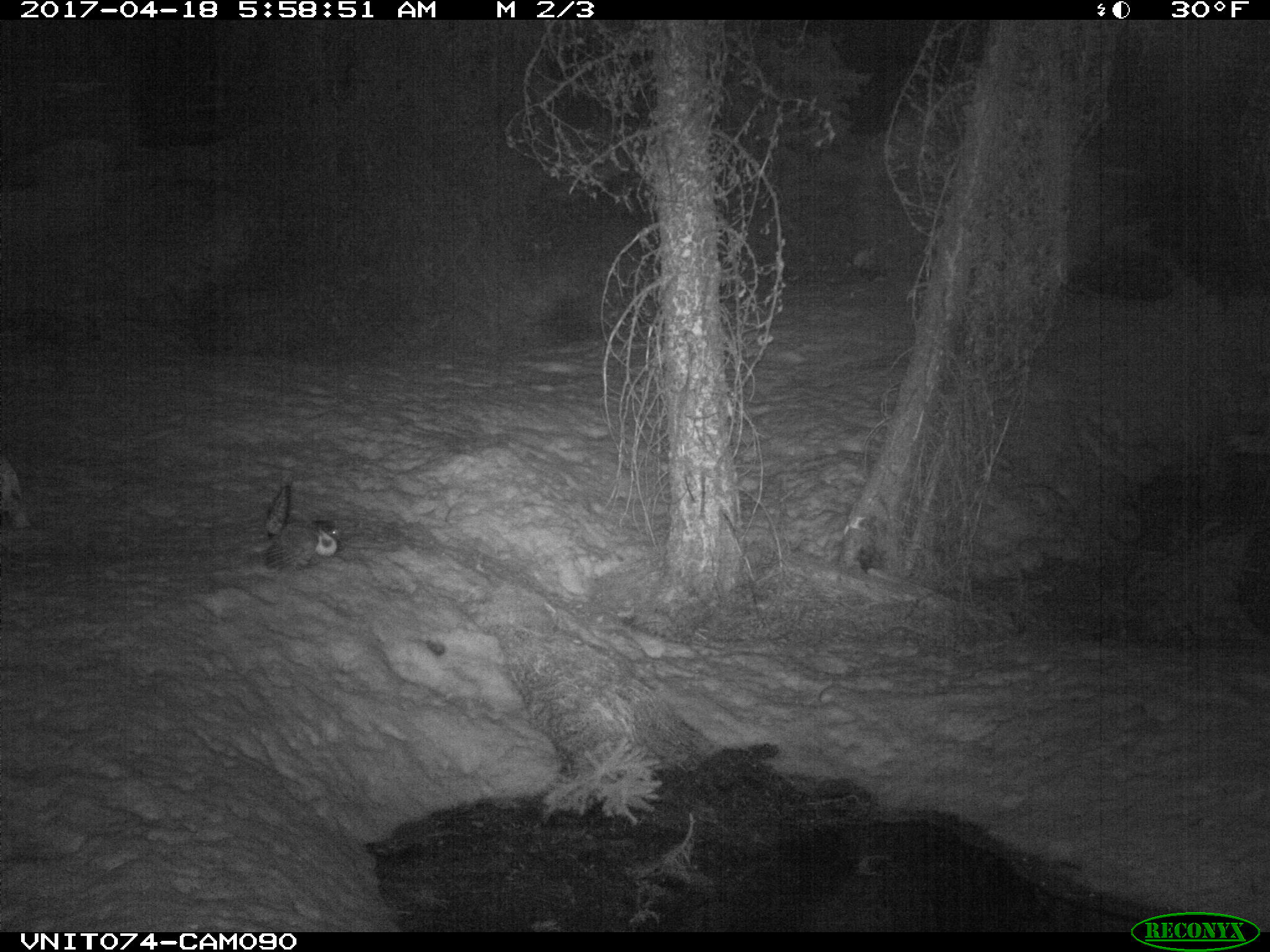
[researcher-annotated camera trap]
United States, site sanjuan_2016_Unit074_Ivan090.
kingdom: Animalia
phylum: Chordata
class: Aves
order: Galliformes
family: Phasianidae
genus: Dendragapus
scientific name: Dendragapus obscurus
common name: dusky grouse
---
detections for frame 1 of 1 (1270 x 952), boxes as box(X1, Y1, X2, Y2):
animal: box(264, 483, 343, 575)